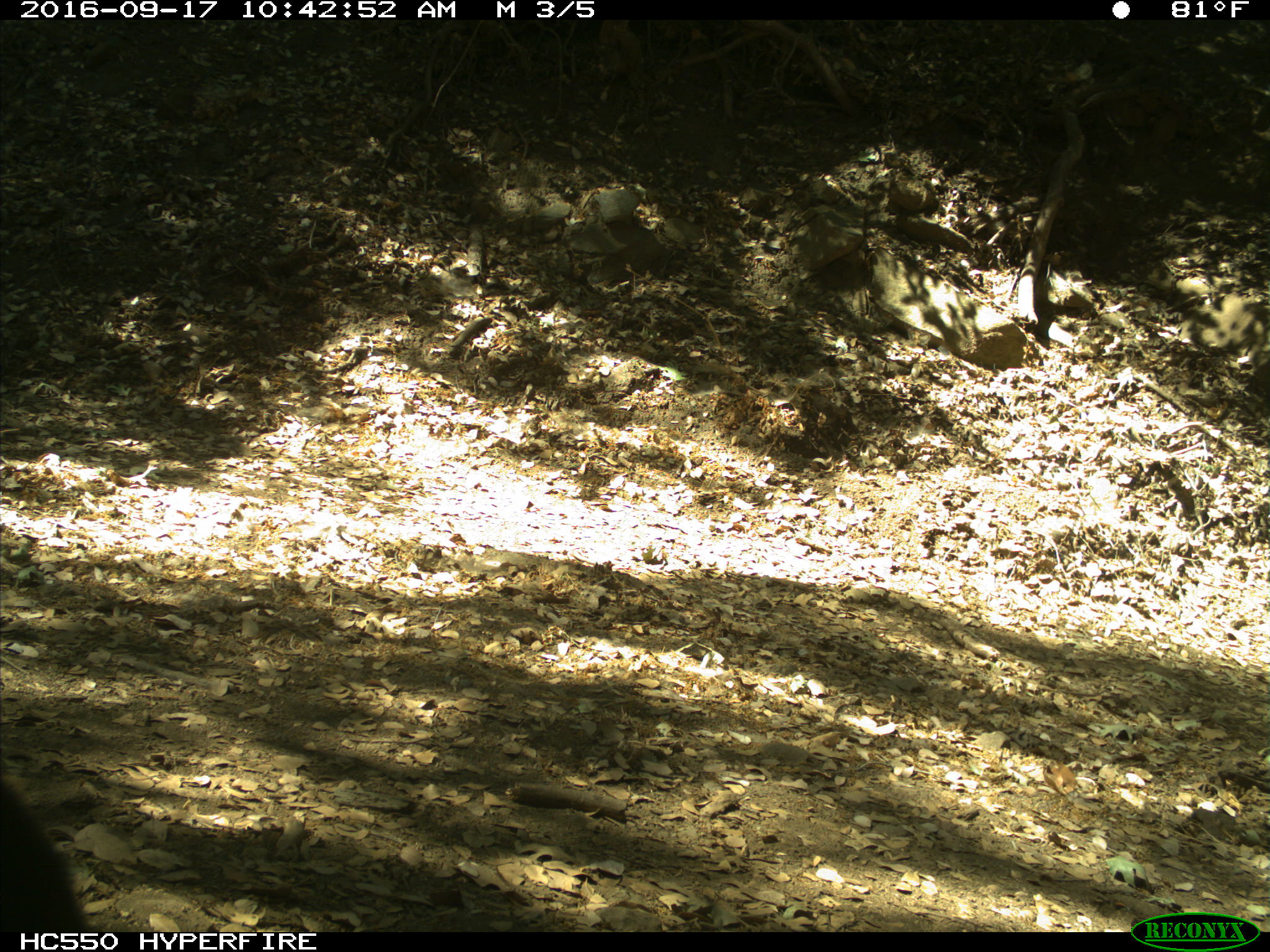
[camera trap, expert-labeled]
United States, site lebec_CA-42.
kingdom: Animalia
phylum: Chordata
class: Mammalia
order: Carnivora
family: Ursidae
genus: Ursus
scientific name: Ursus americanus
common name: american black bear